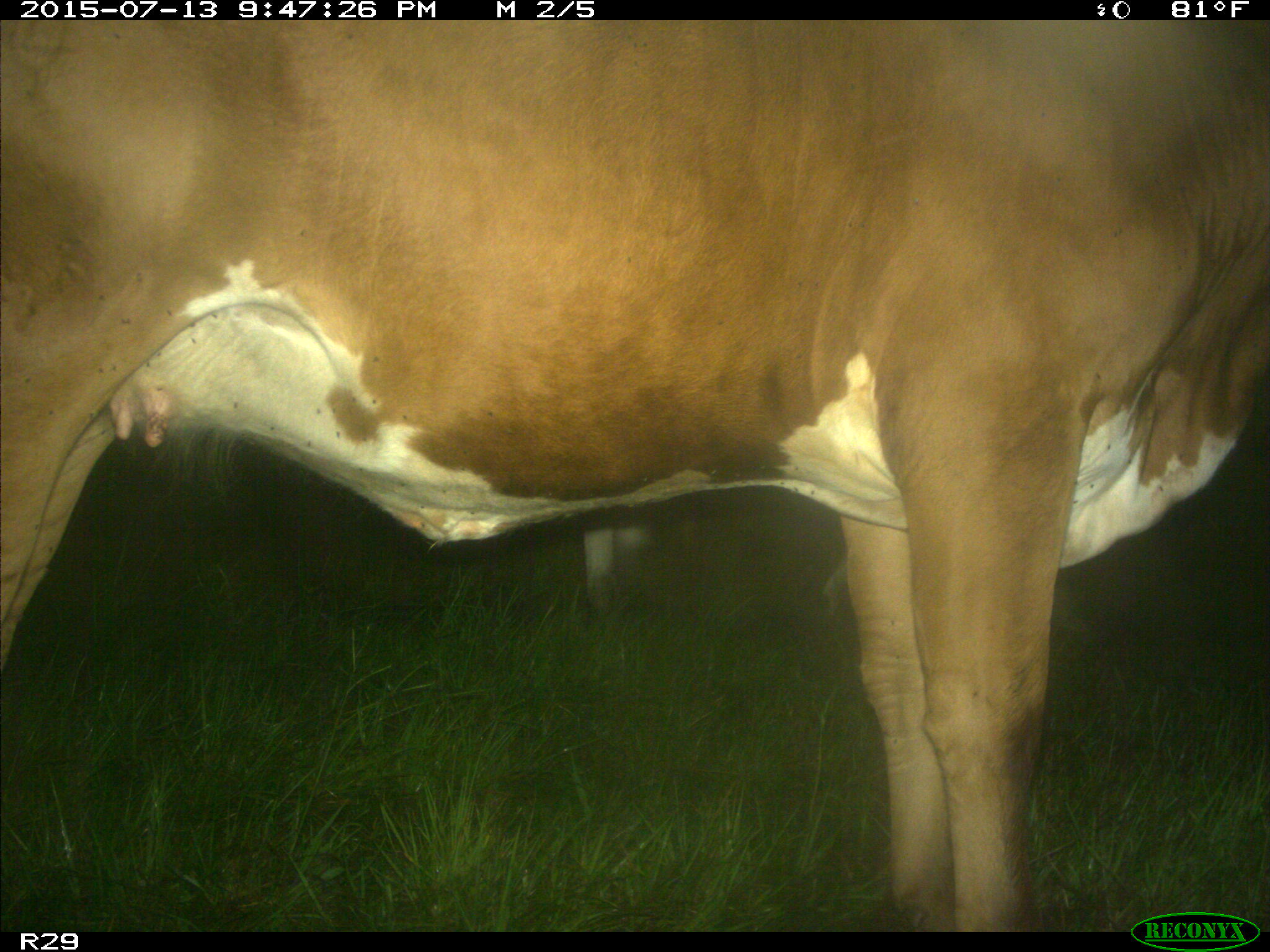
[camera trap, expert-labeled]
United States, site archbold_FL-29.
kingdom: Animalia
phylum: Chordata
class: Mammalia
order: Artiodactyla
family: Bovidae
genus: Bos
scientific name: Bos taurus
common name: domestic cow